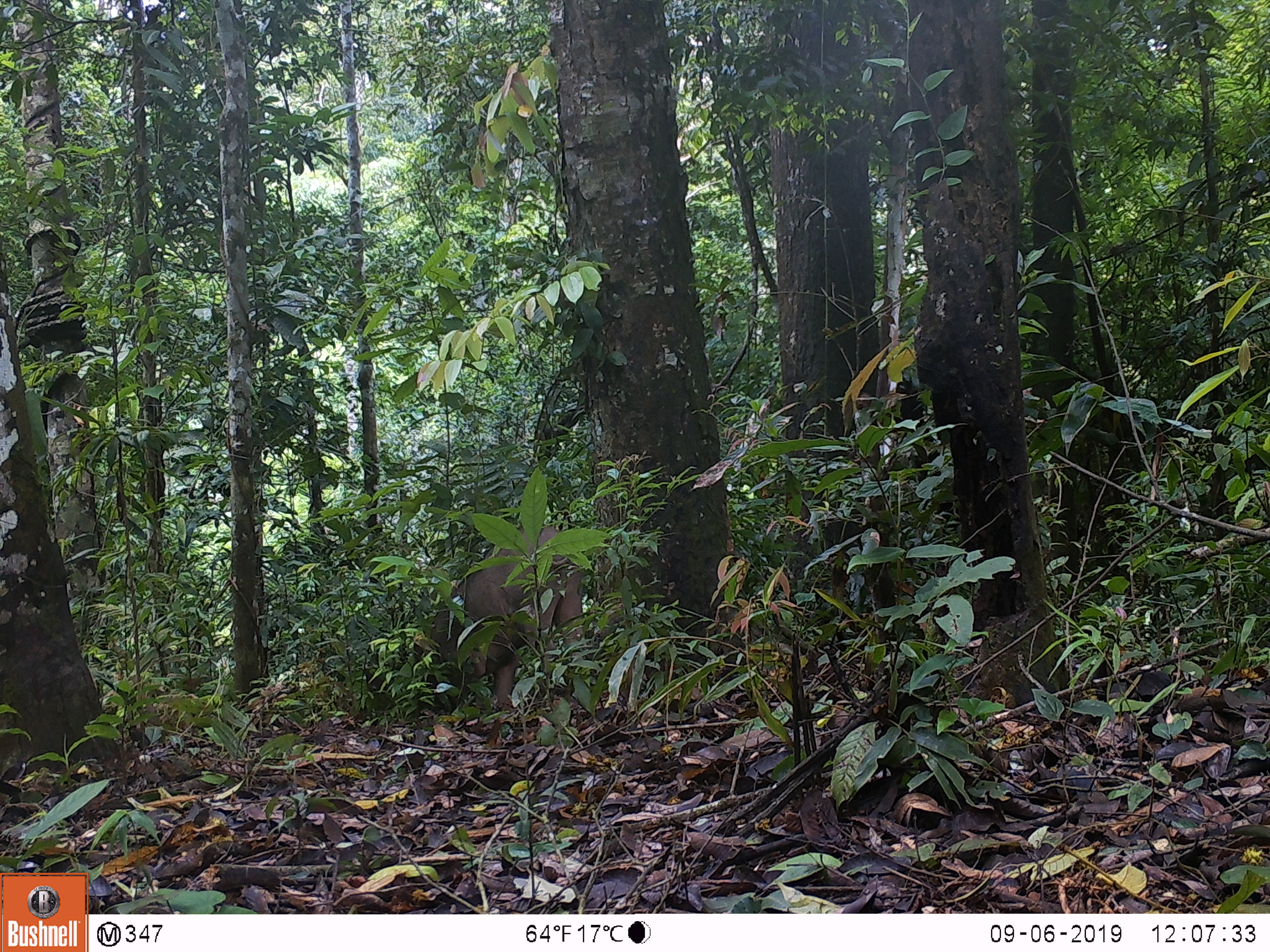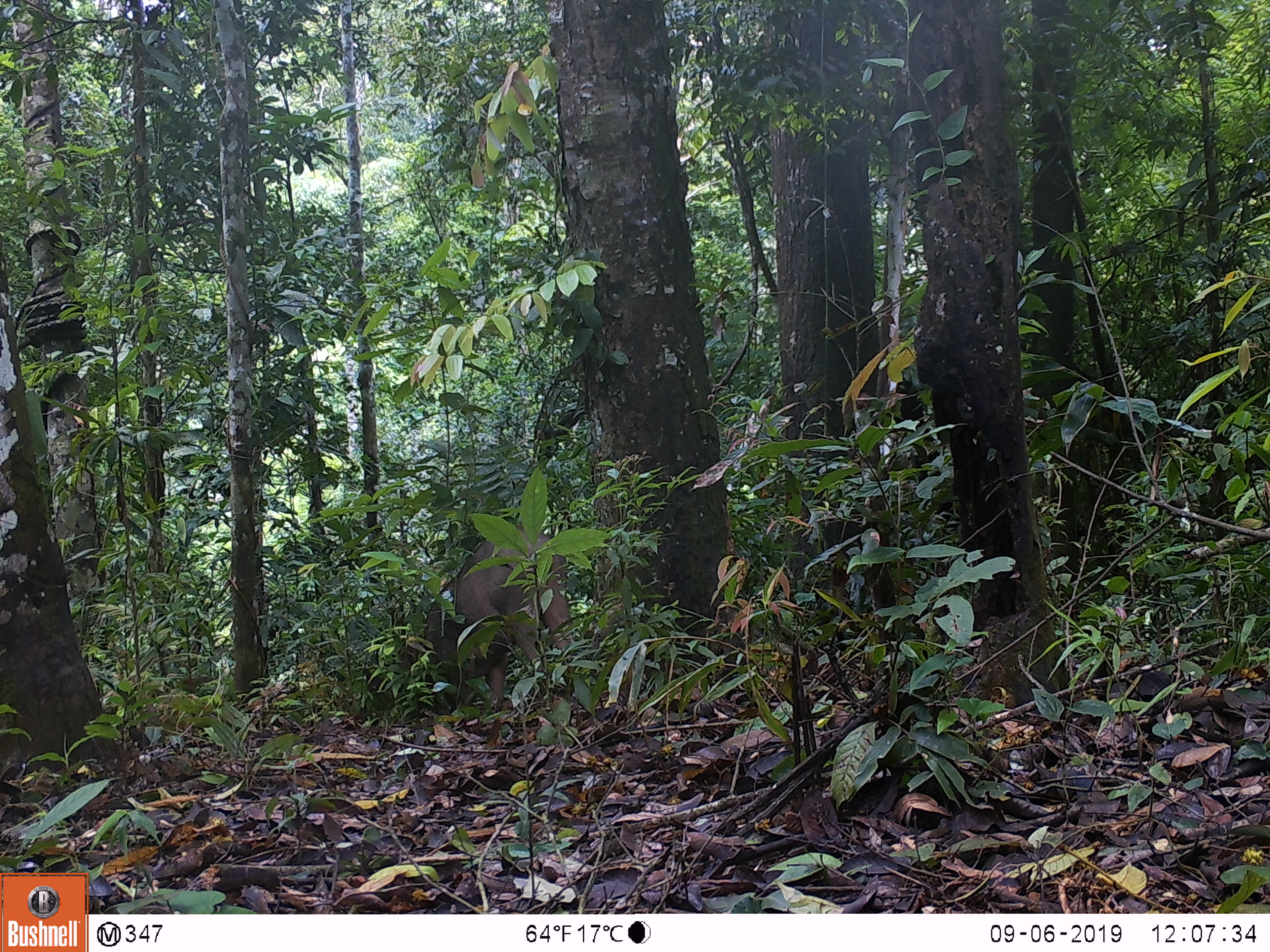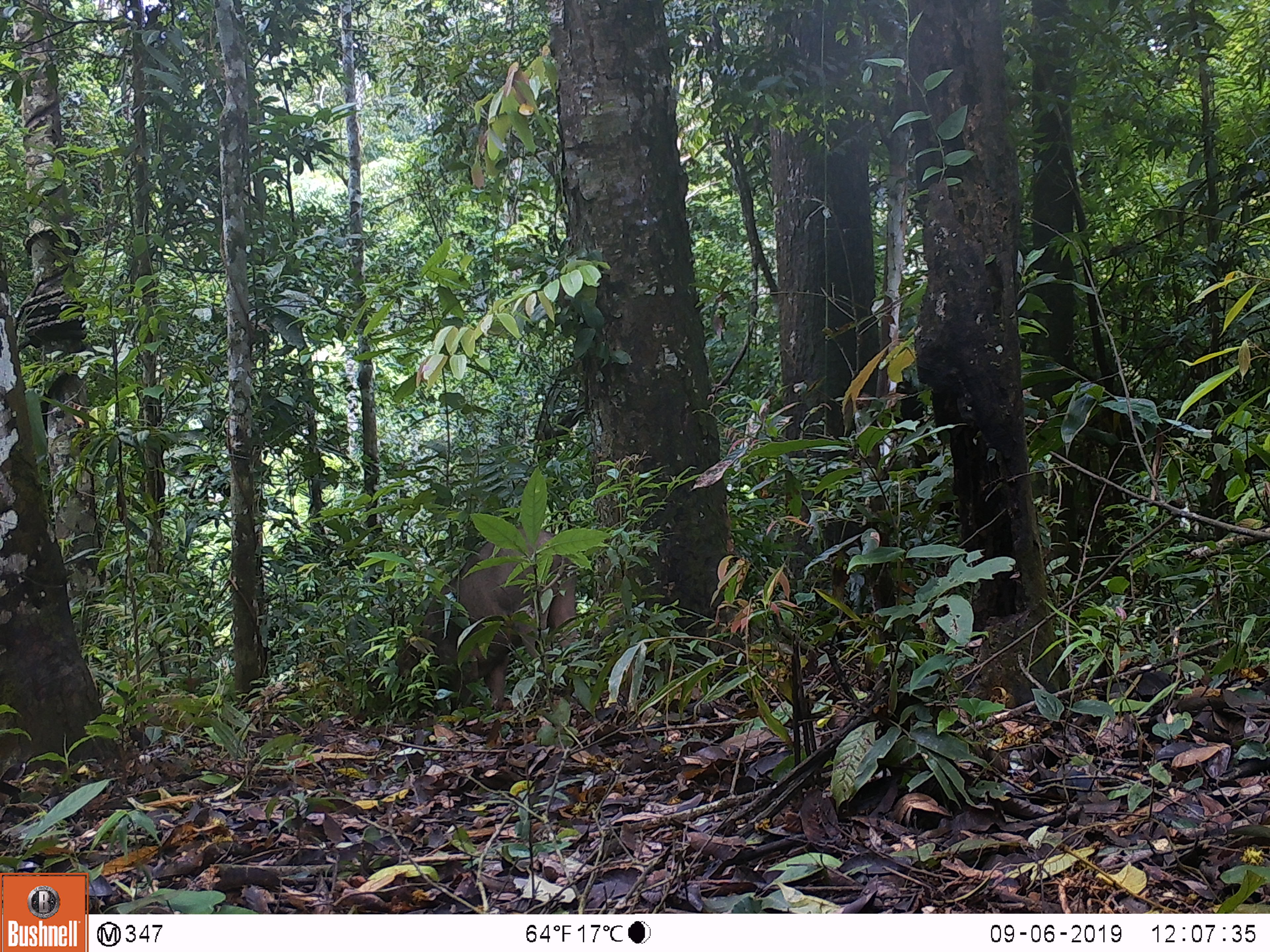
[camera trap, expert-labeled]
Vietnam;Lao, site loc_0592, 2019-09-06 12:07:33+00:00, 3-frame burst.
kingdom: Animalia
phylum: Chordata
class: Mammalia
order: Artiodactyla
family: Suidae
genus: Sus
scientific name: Sus scrofa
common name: eurasian wild pig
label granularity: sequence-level